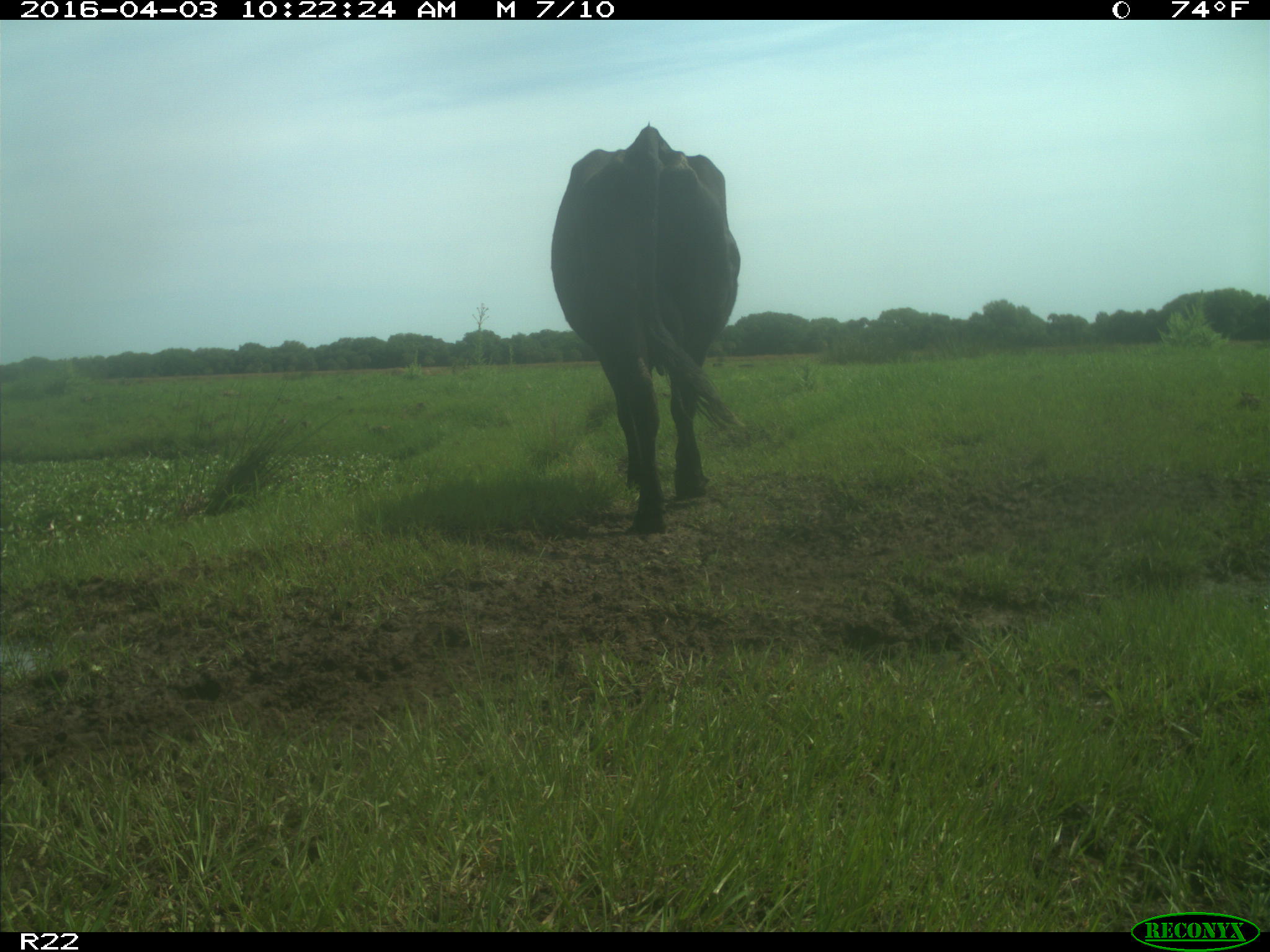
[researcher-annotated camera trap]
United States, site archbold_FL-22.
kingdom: Animalia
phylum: Chordata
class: Mammalia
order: Artiodactyla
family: Bovidae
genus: Bos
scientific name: Bos taurus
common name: domestic cow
Bos taurus (domestic cow).